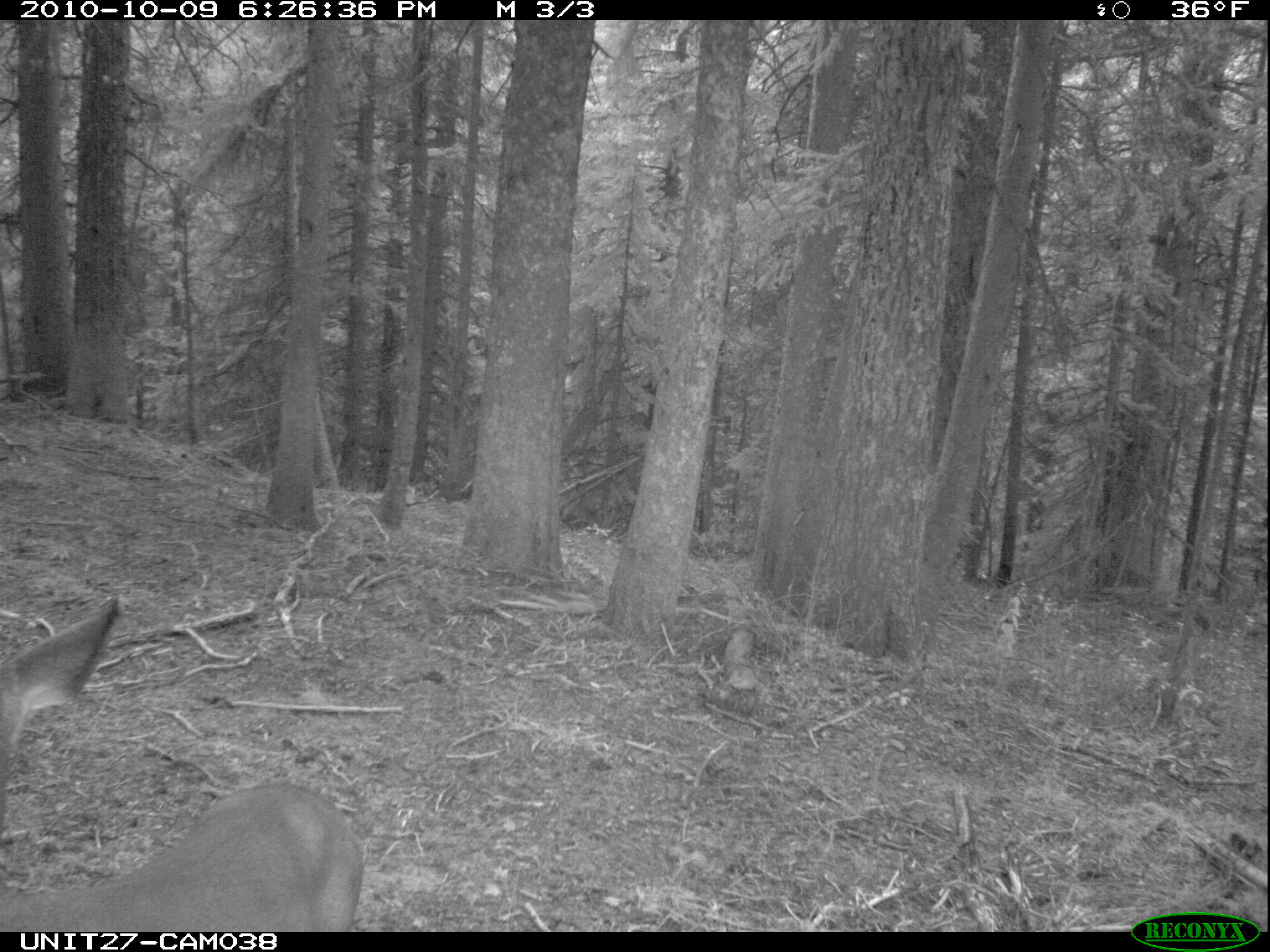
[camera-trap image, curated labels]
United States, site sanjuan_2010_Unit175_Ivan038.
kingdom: Animalia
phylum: Chordata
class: Mammalia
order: Artiodactyla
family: Cervidae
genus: Odocoileus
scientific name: Odocoileus hemionus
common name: mule deer